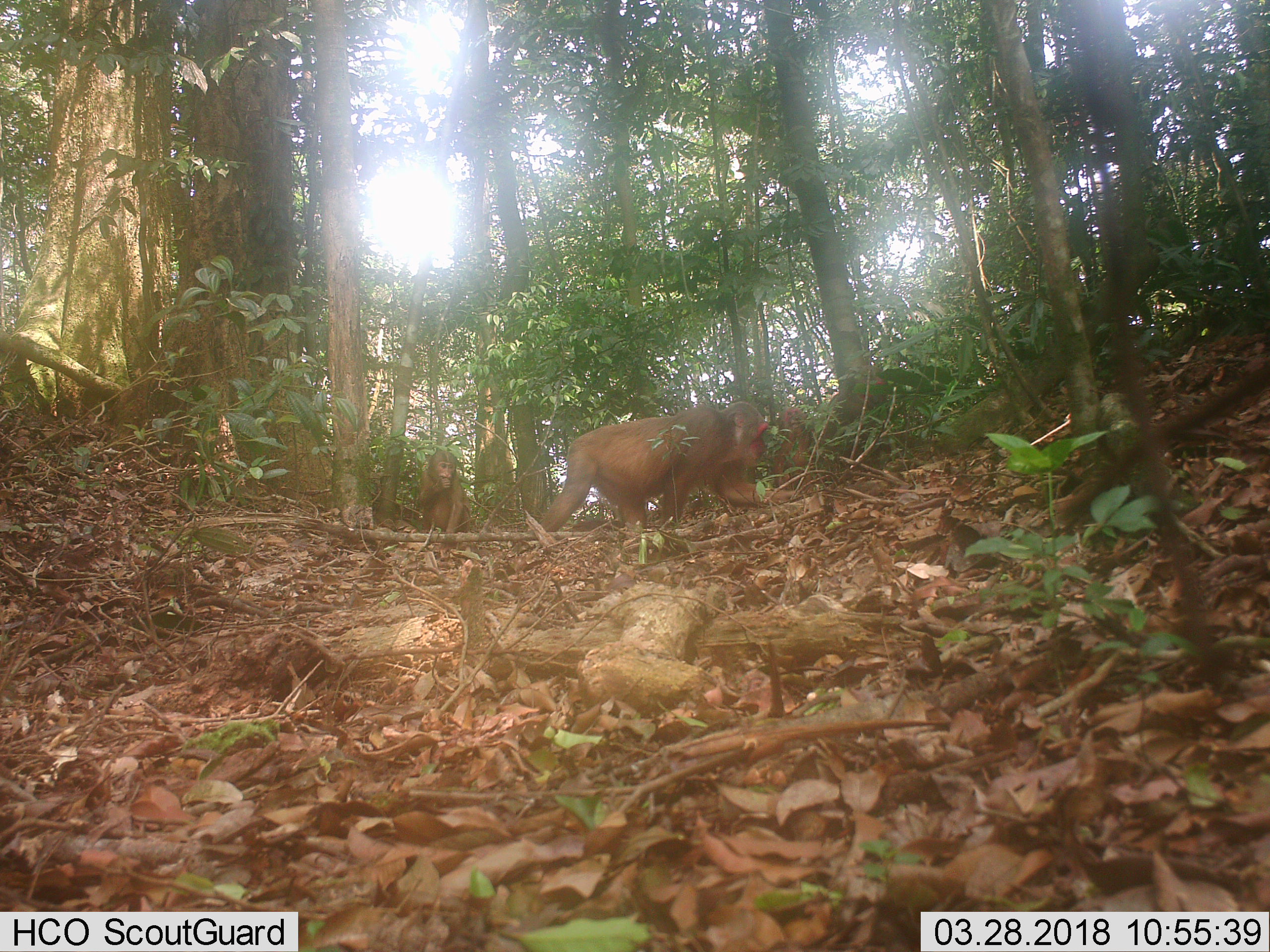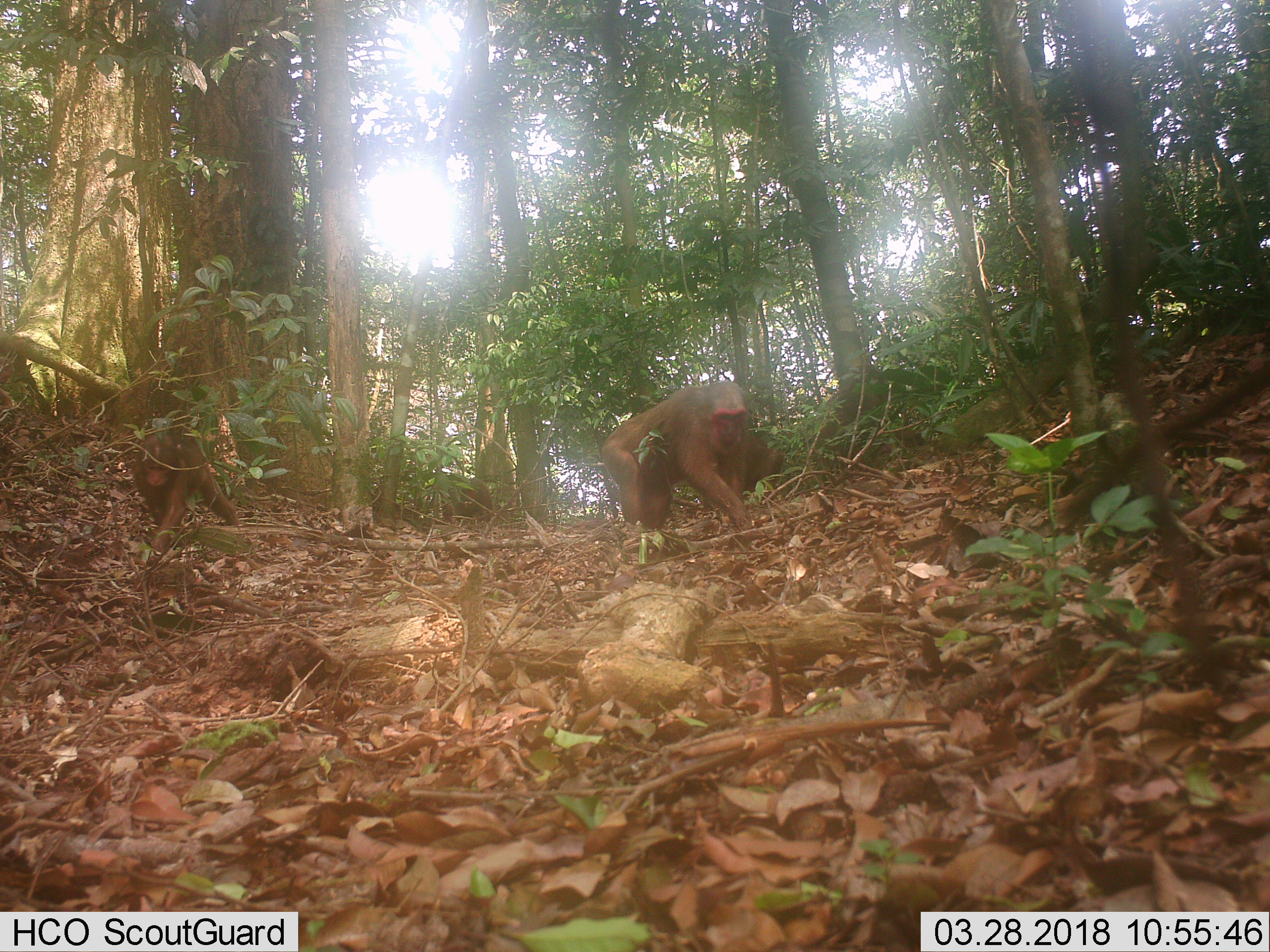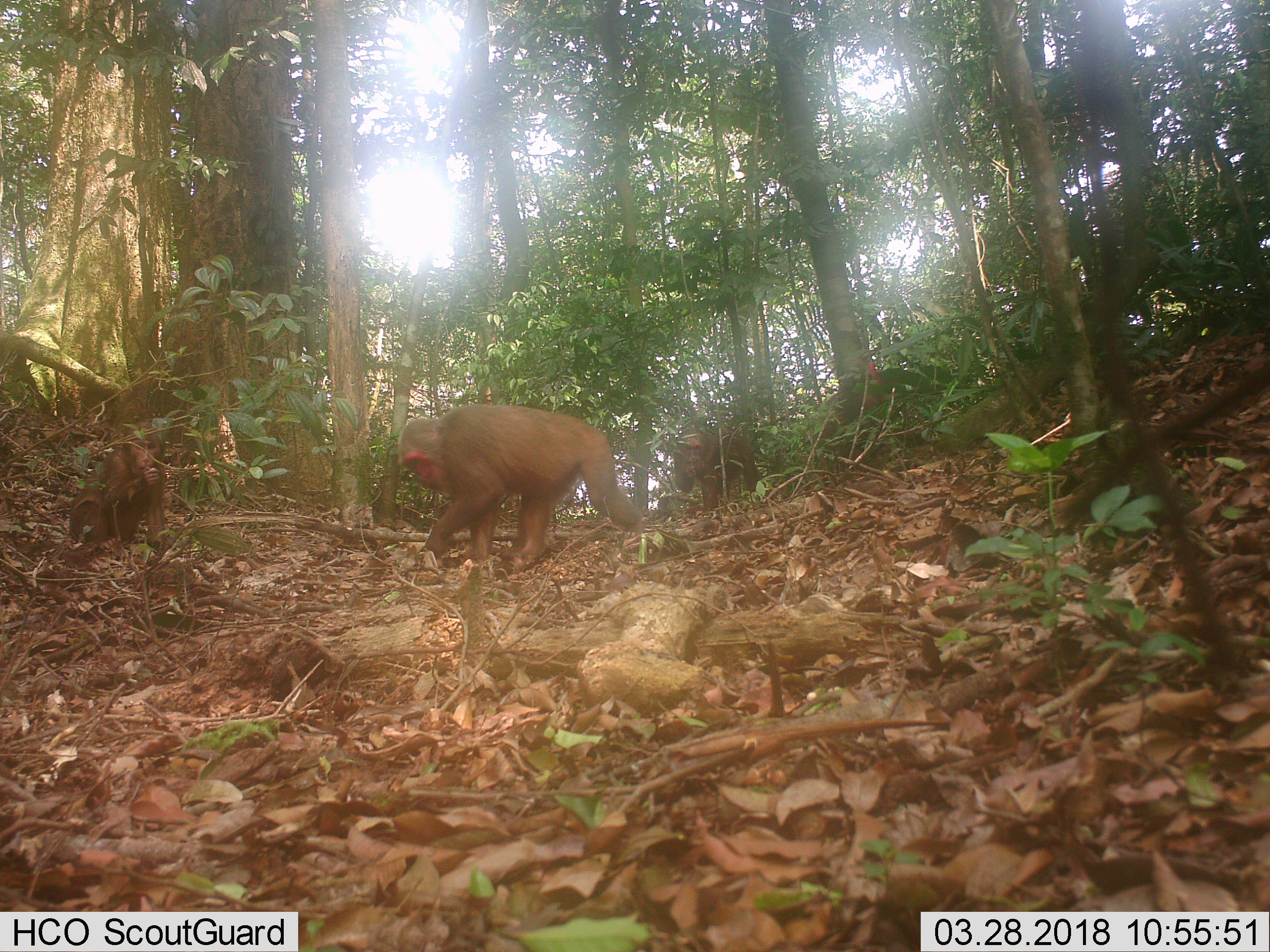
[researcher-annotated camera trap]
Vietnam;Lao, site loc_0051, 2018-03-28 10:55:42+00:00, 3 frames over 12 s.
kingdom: Animalia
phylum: Chordata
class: Mammalia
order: Primates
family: Cercopithecidae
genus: Macaca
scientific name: Macaca arctoides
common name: stump-tailed macaque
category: stump tailed macaque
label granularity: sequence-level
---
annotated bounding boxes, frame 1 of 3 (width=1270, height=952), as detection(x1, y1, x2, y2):
stump tailed macaque: detection(538, 400, 795, 531); detection(814, 364, 891, 485); detection(418, 449, 470, 552); detection(771, 406, 814, 490)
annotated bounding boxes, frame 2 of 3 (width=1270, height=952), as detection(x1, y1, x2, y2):
stump tailed macaque: detection(601, 380, 752, 531); detection(132, 431, 240, 556); detection(814, 363, 925, 475); detection(440, 476, 493, 523); detection(748, 436, 784, 497)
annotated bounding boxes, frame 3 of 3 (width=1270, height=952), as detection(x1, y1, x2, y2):
stump tailed macaque: detection(396, 402, 644, 580); detection(810, 355, 910, 486); detection(69, 421, 166, 552); detection(674, 426, 766, 515)